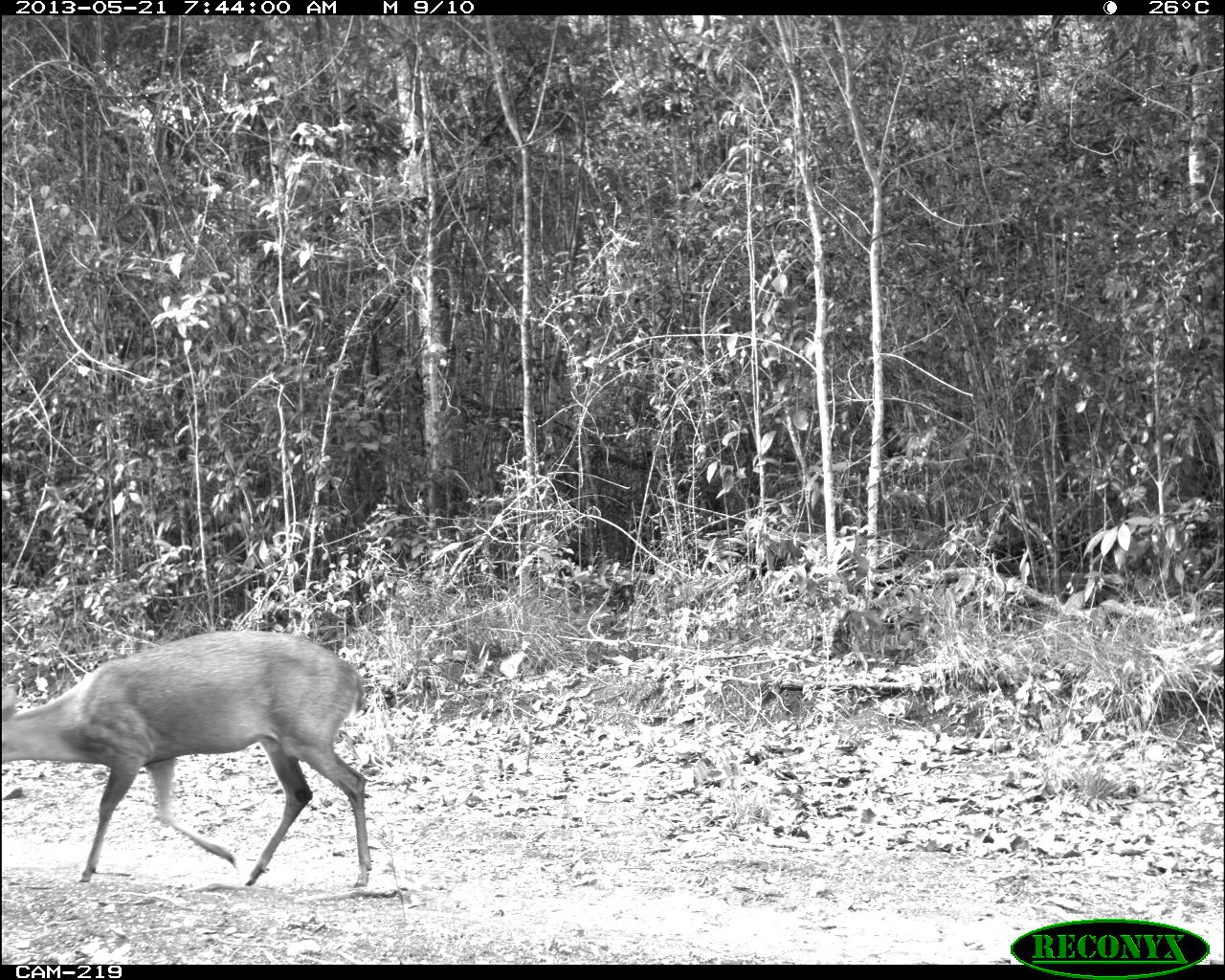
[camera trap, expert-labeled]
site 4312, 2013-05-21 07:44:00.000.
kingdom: Animalia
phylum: Chordata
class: Mammalia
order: Artiodactyla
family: Cervidae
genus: Odocoileus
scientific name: Odocoileus pandora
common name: yucatán brown brocket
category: mazama pandora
Mazama pandora (yucatán brown brocket) (Odocoileus pandora), count 1, sex male.